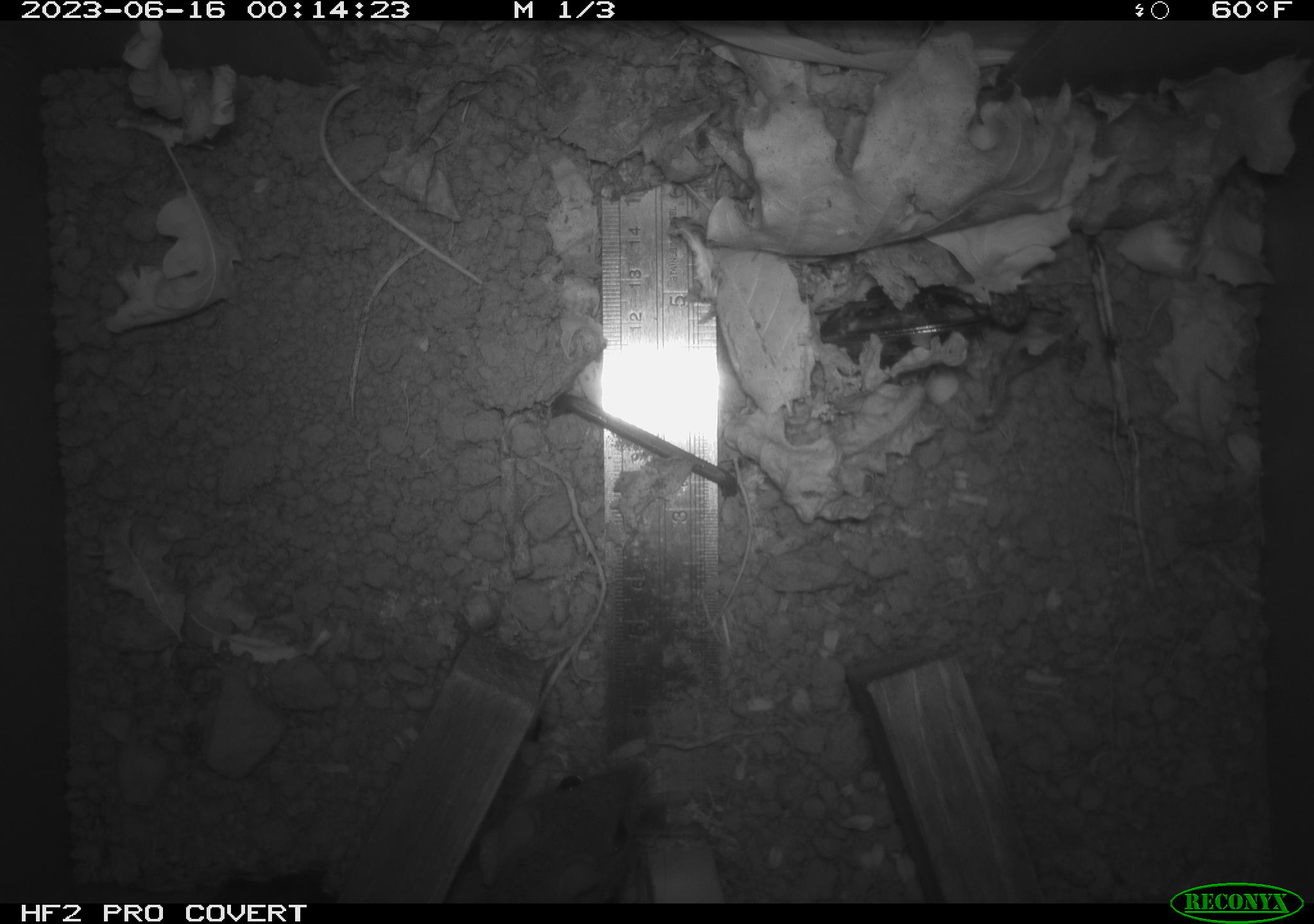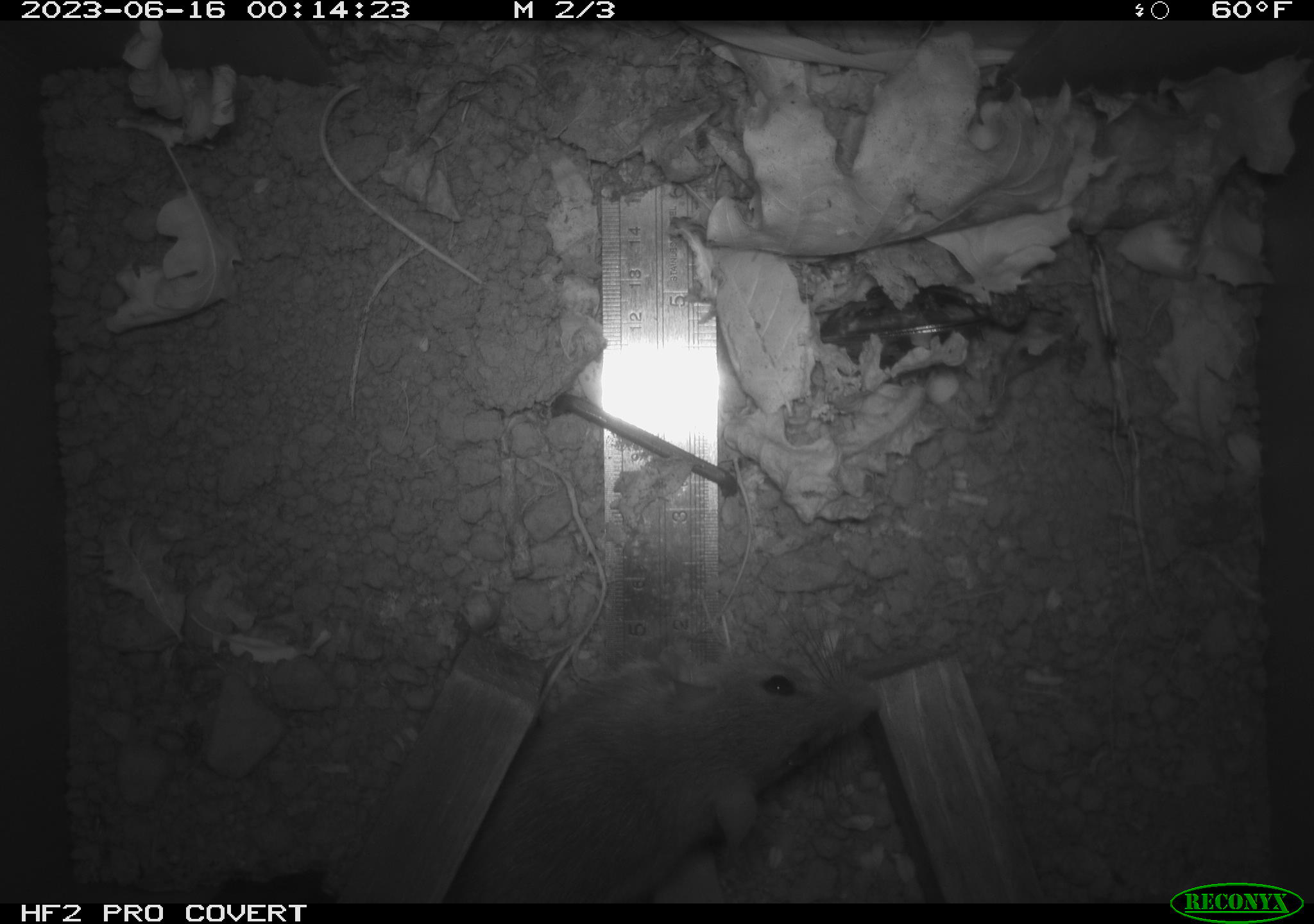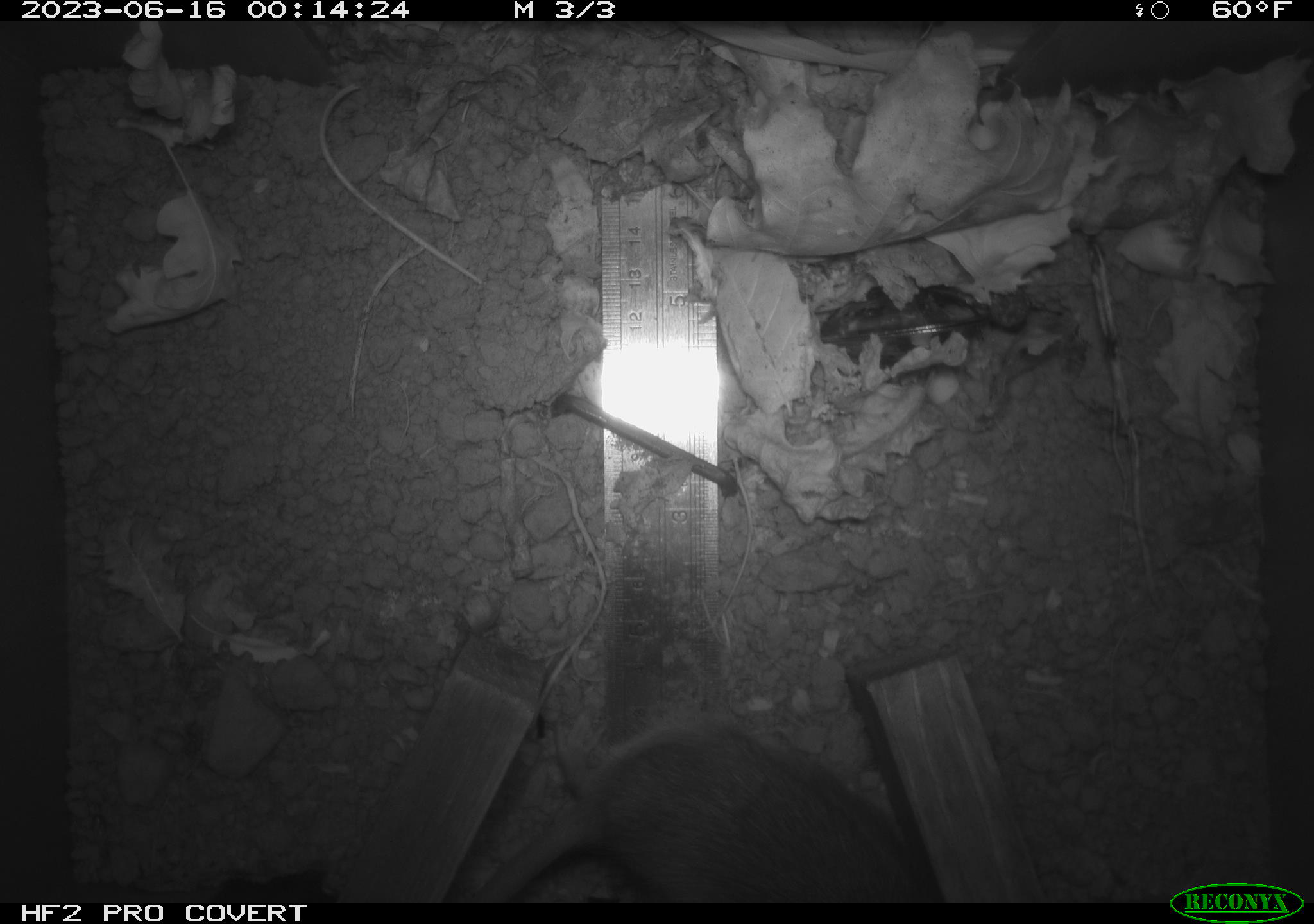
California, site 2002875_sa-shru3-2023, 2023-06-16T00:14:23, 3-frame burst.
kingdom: Animalia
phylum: Chordata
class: Mammalia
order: Rodentia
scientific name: Rodentia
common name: mouse species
Mouse species (Rodentia).